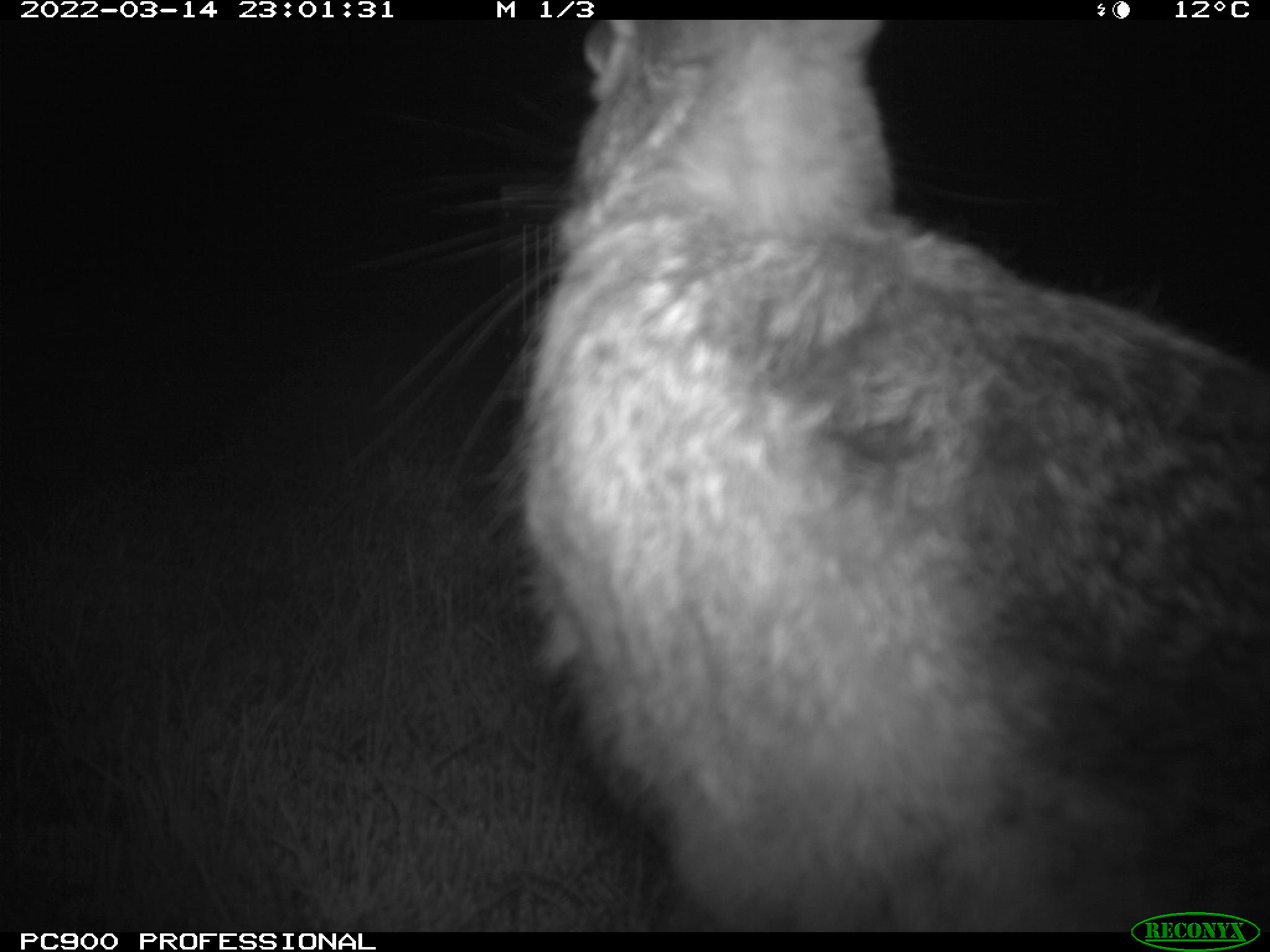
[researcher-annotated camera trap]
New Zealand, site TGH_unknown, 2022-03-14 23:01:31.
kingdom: Animalia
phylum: Chordata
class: Mammalia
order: Lagomorpha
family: Leporidae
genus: Lepus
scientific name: Lepus europaeus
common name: brown hare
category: hare